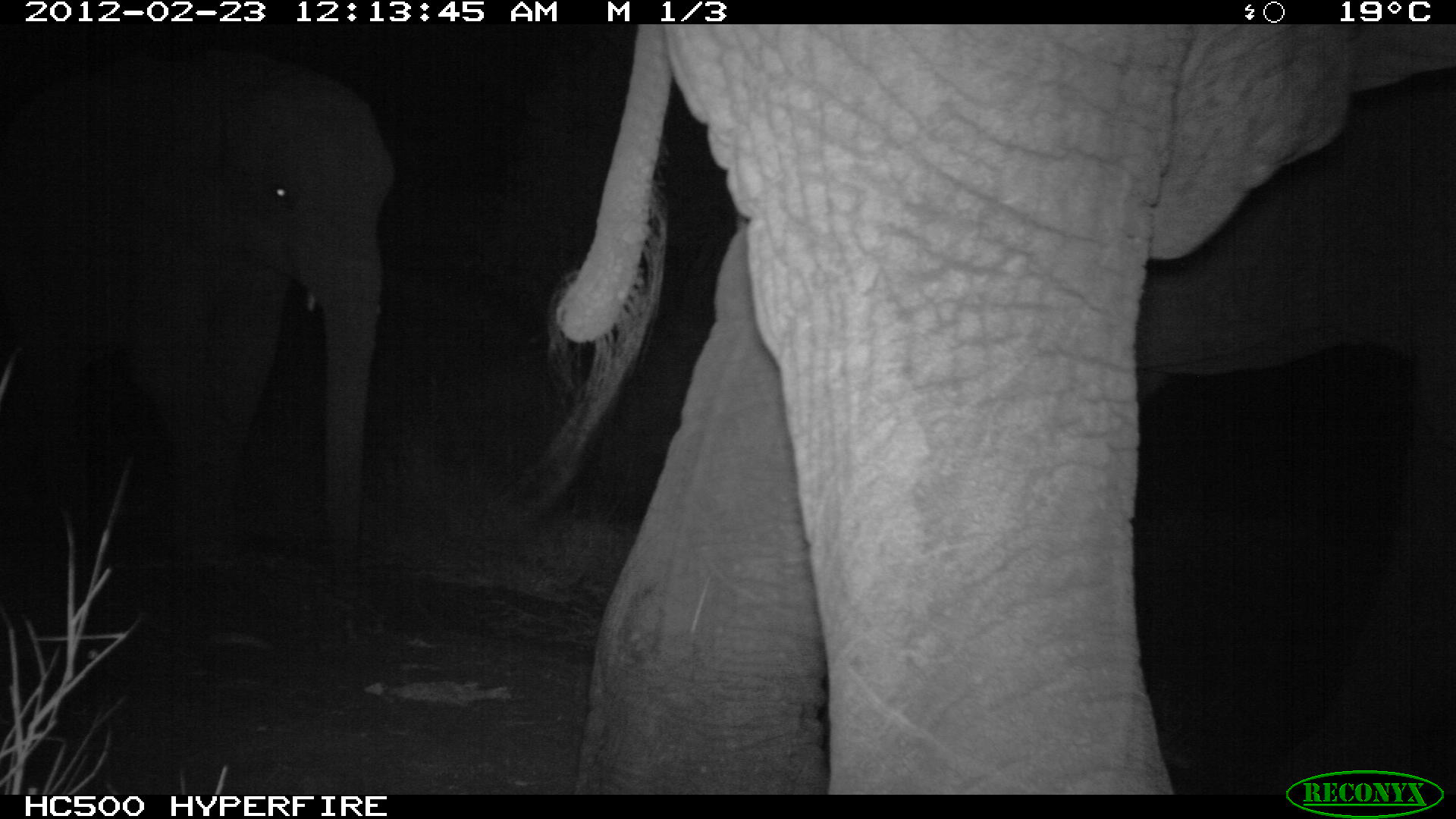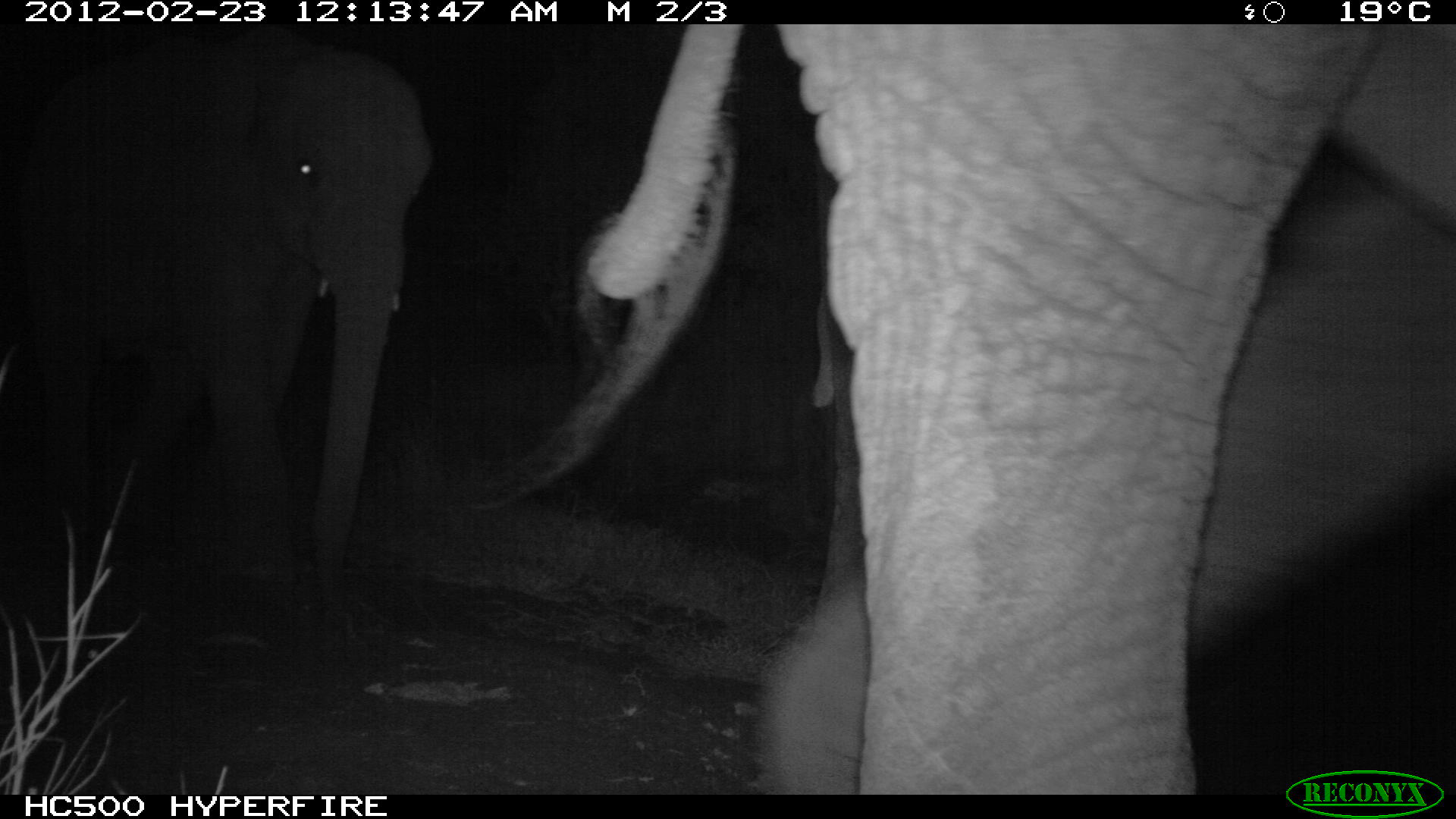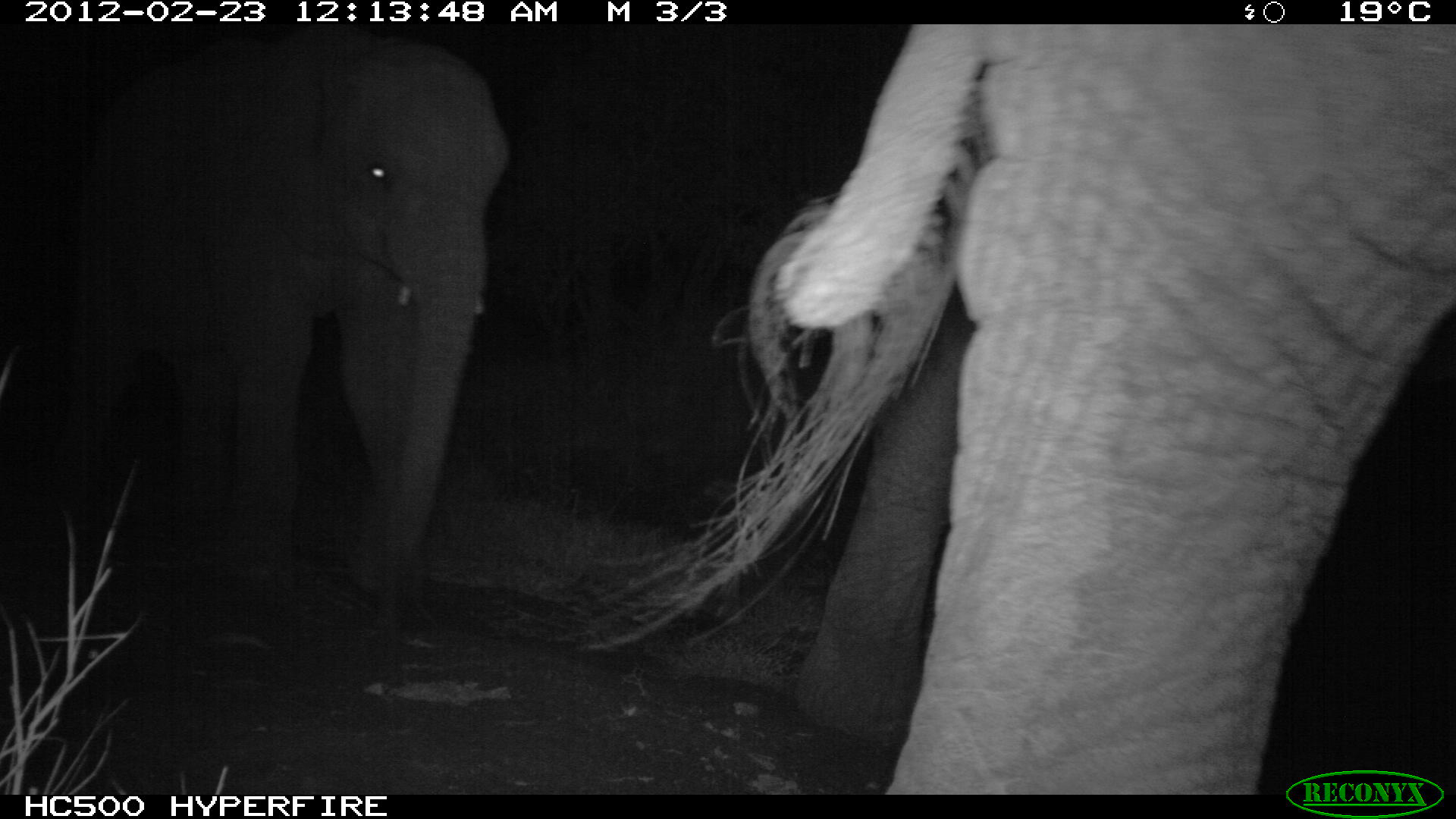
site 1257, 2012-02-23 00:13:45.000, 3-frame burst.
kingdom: Animalia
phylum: Chordata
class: Mammalia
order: Proboscidea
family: Elephantidae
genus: Loxodonta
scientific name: Loxodonta africana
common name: african bush elephant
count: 3